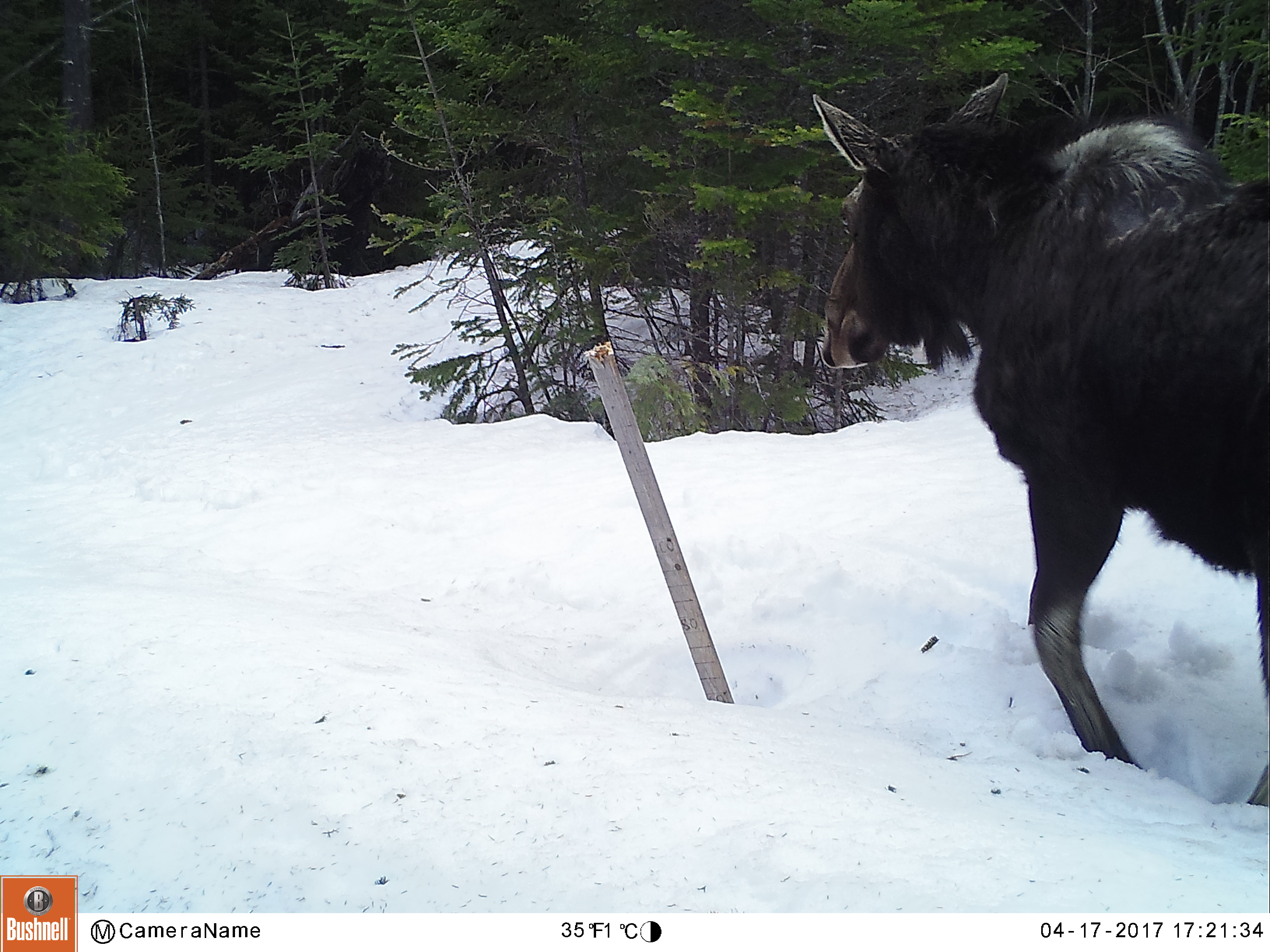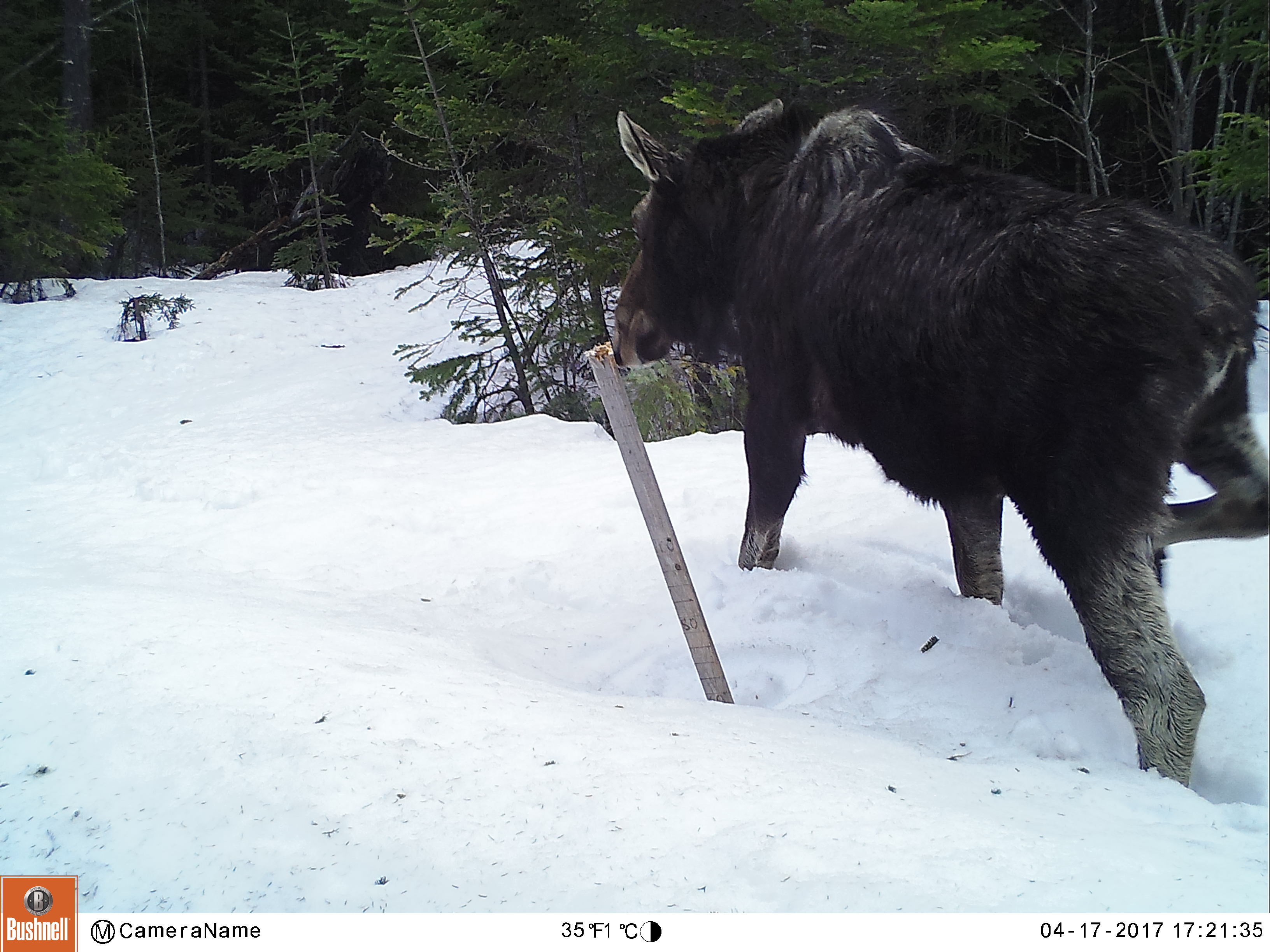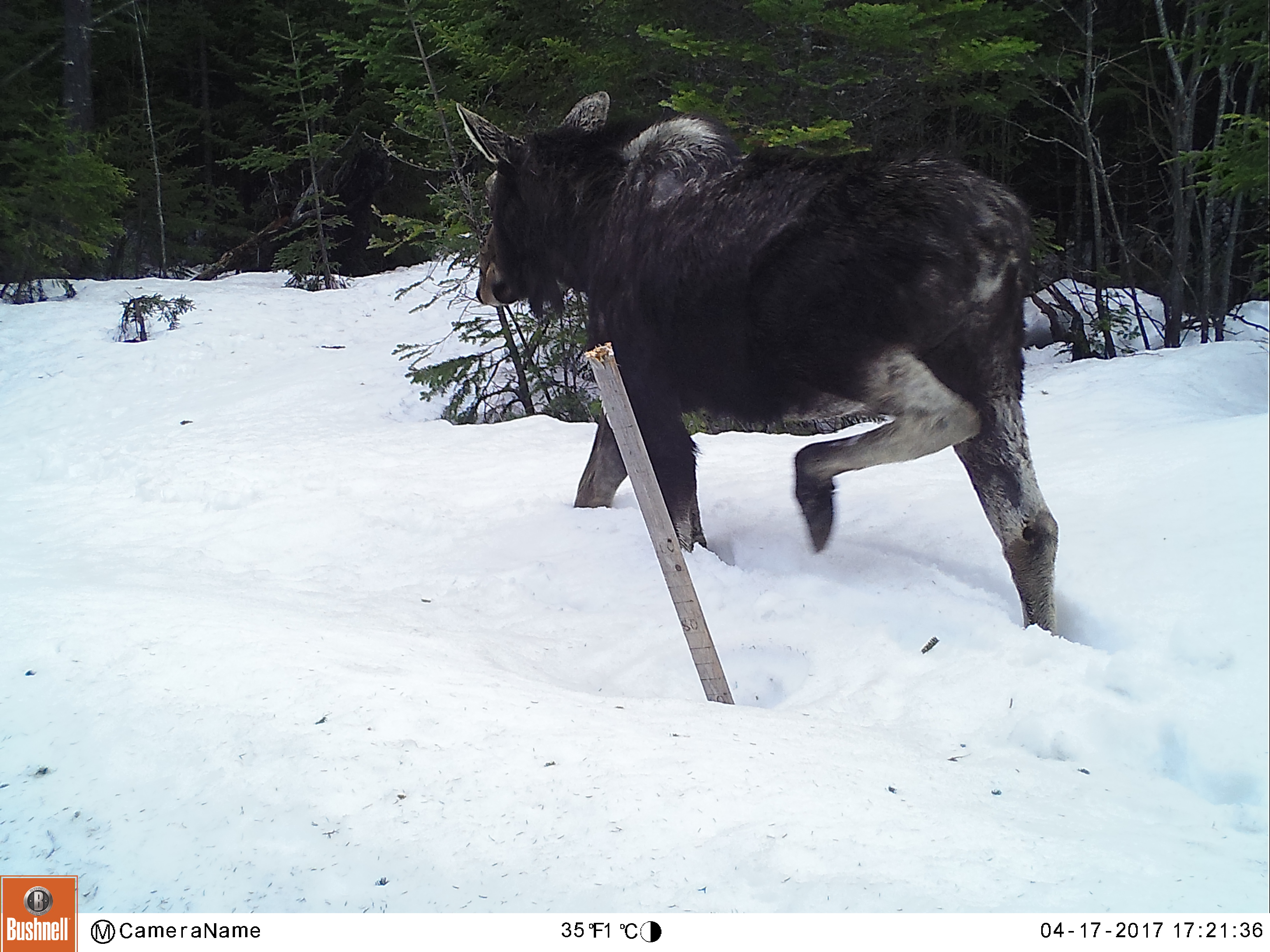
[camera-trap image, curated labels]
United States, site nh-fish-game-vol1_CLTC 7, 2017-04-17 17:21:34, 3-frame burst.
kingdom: Animalia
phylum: Chordata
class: Mammalia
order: Artiodactyla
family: Cervidae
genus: Alces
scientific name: Alces alces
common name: moose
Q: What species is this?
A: Moose (Alces alces).